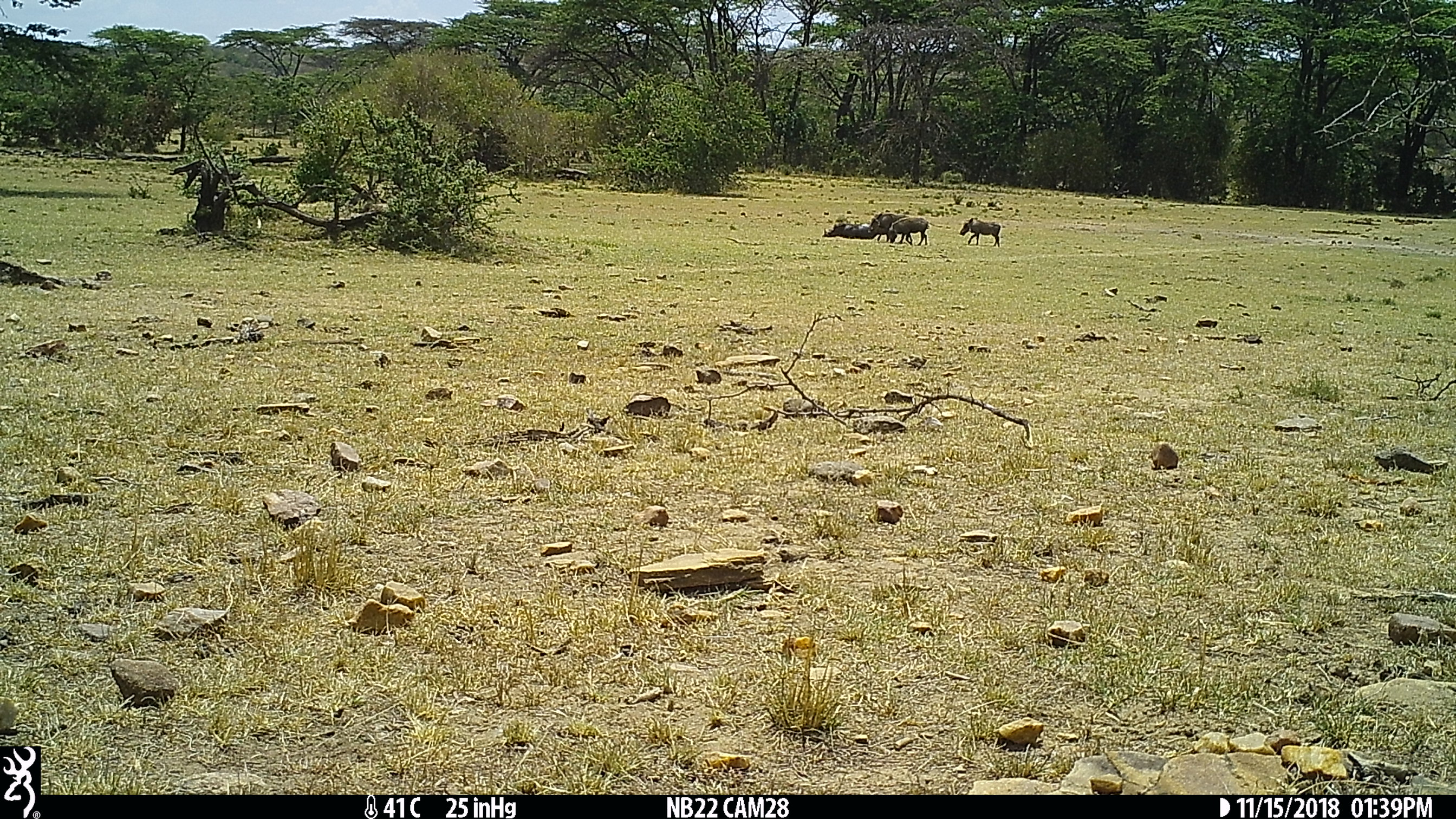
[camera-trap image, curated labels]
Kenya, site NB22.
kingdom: Animalia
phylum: Chordata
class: Mammalia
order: Artiodactyla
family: Suidae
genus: Phacochoerus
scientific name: Phacochoerus africanus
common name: common warthog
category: warthog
Warthog (common warthog) (Phacochoerus africanus).